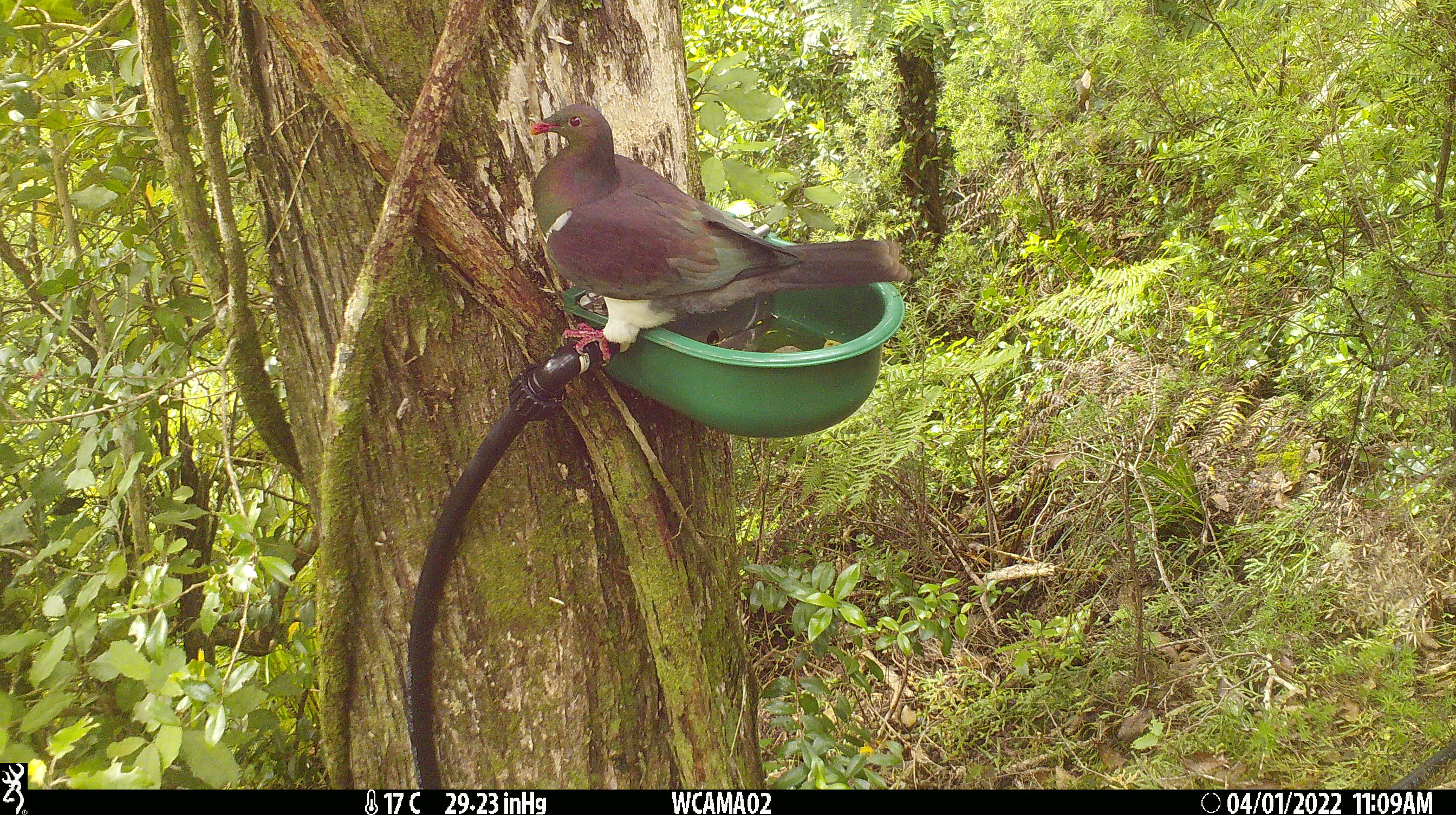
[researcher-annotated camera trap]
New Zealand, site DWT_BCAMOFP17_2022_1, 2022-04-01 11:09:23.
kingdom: Animalia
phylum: Chordata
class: Aves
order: Columbiformes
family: Columbidae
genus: Hemiphaga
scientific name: Hemiphaga novaeseelandiae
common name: new zealand pigeon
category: kereru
Kereru (new zealand pigeon) (Hemiphaga novaeseelandiae).